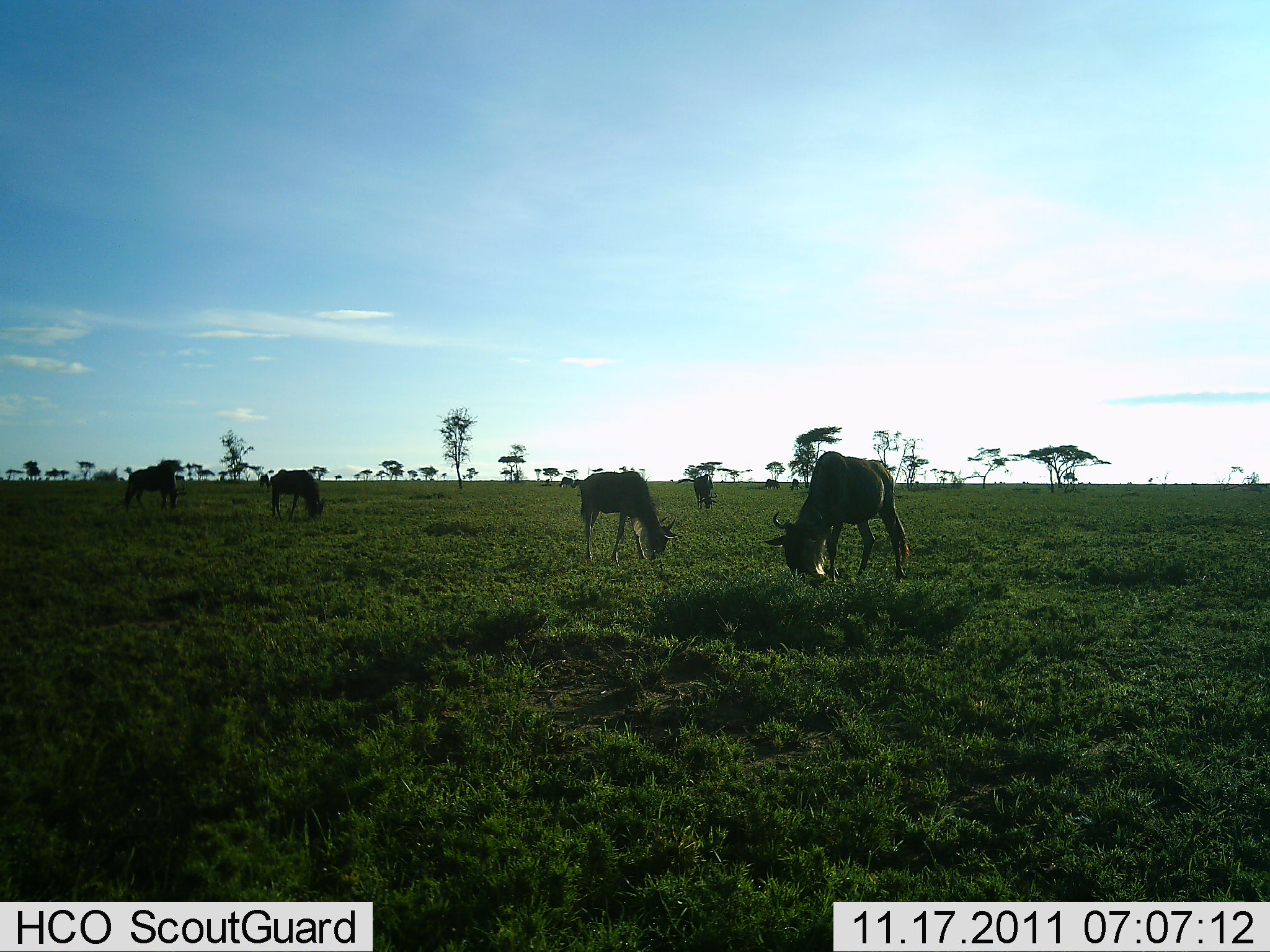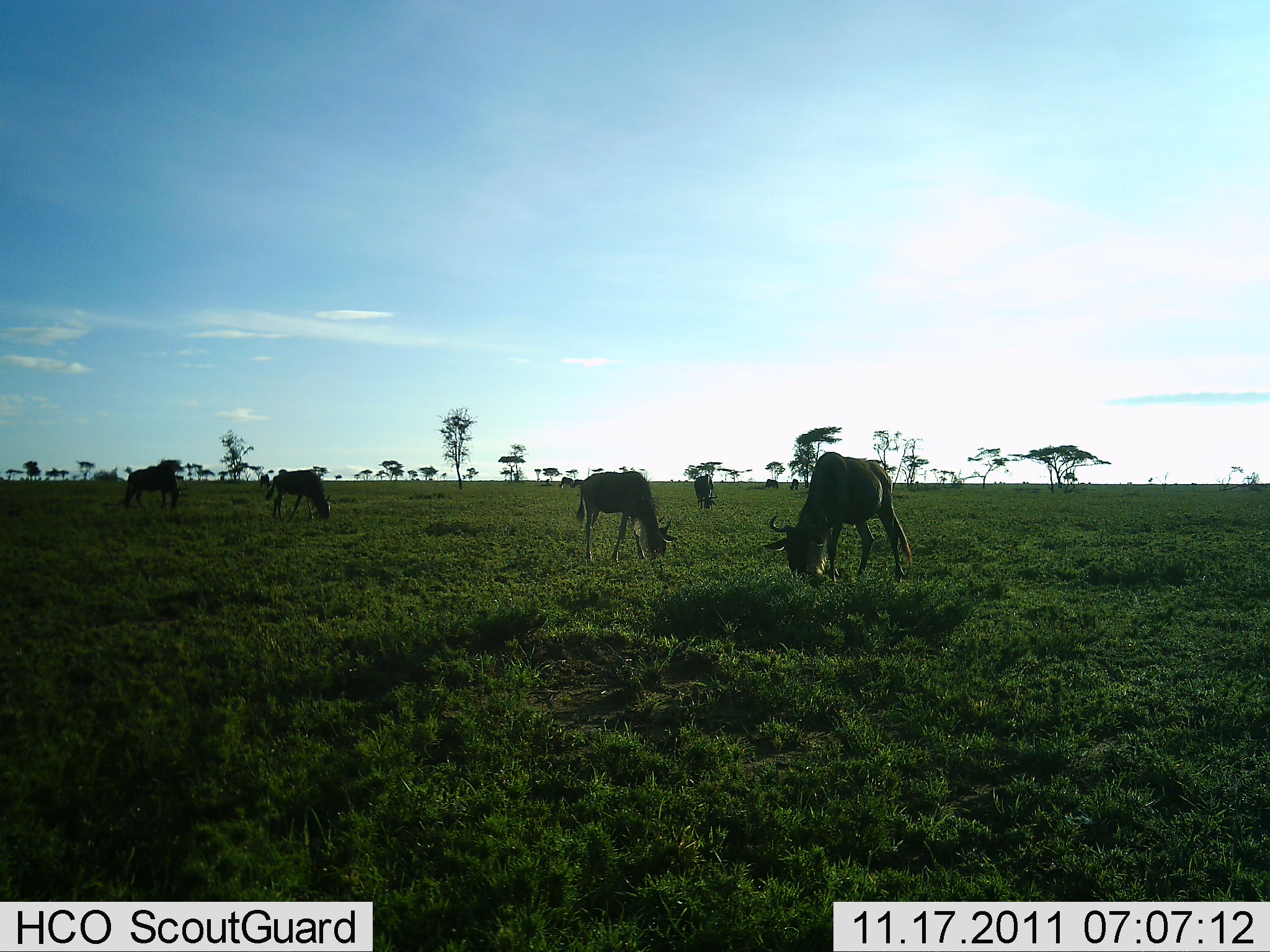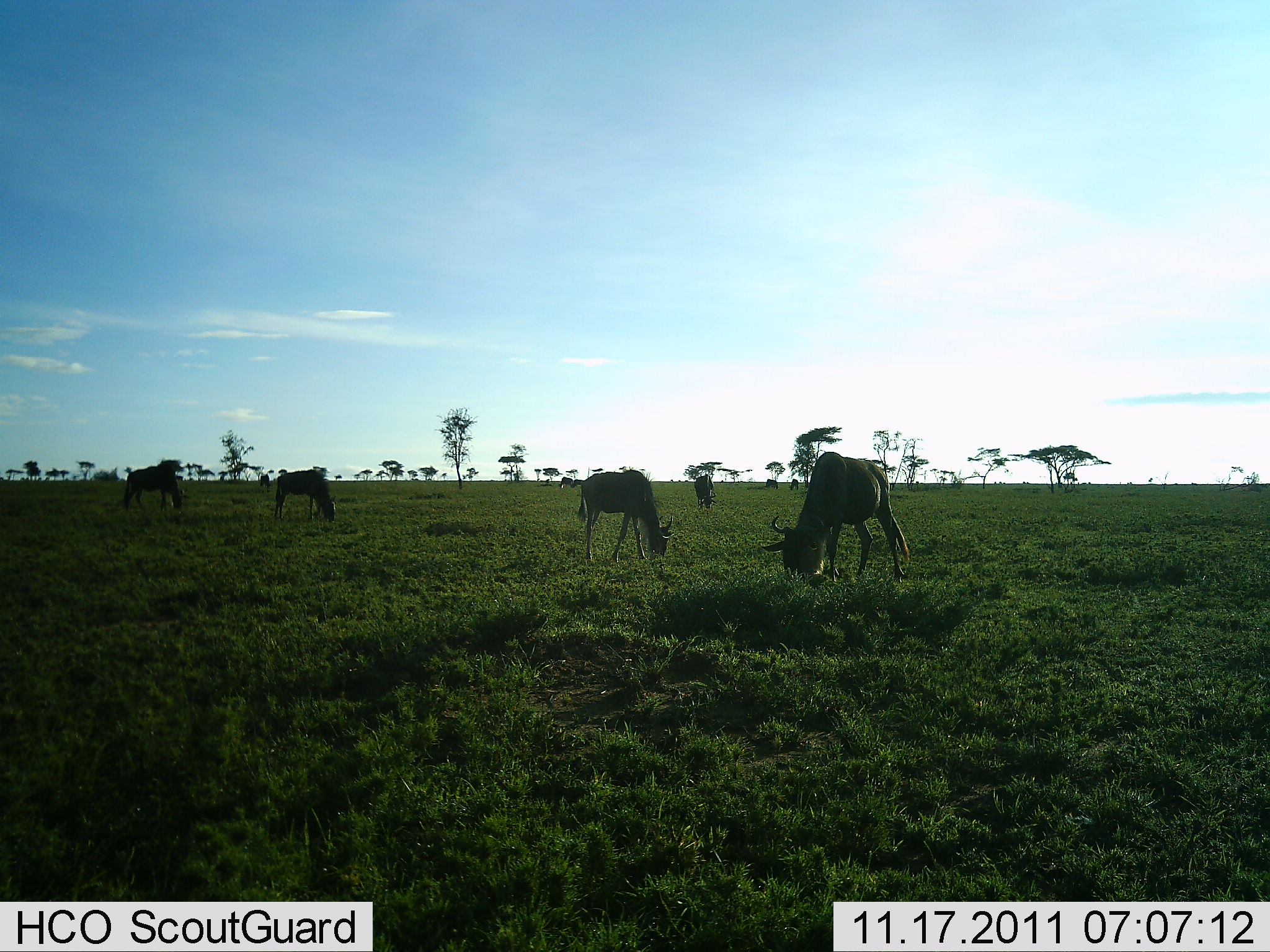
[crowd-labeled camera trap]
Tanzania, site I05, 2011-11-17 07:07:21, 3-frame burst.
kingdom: Animalia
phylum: Chordata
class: Mammalia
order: Artiodactyla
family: Bovidae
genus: Connochaetes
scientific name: Connochaetes taurinus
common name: blue wildebeest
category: wildebeest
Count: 5.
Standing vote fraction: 17%.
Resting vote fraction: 0%.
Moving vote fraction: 0%.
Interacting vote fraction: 0%.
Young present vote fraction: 0%.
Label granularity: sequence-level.